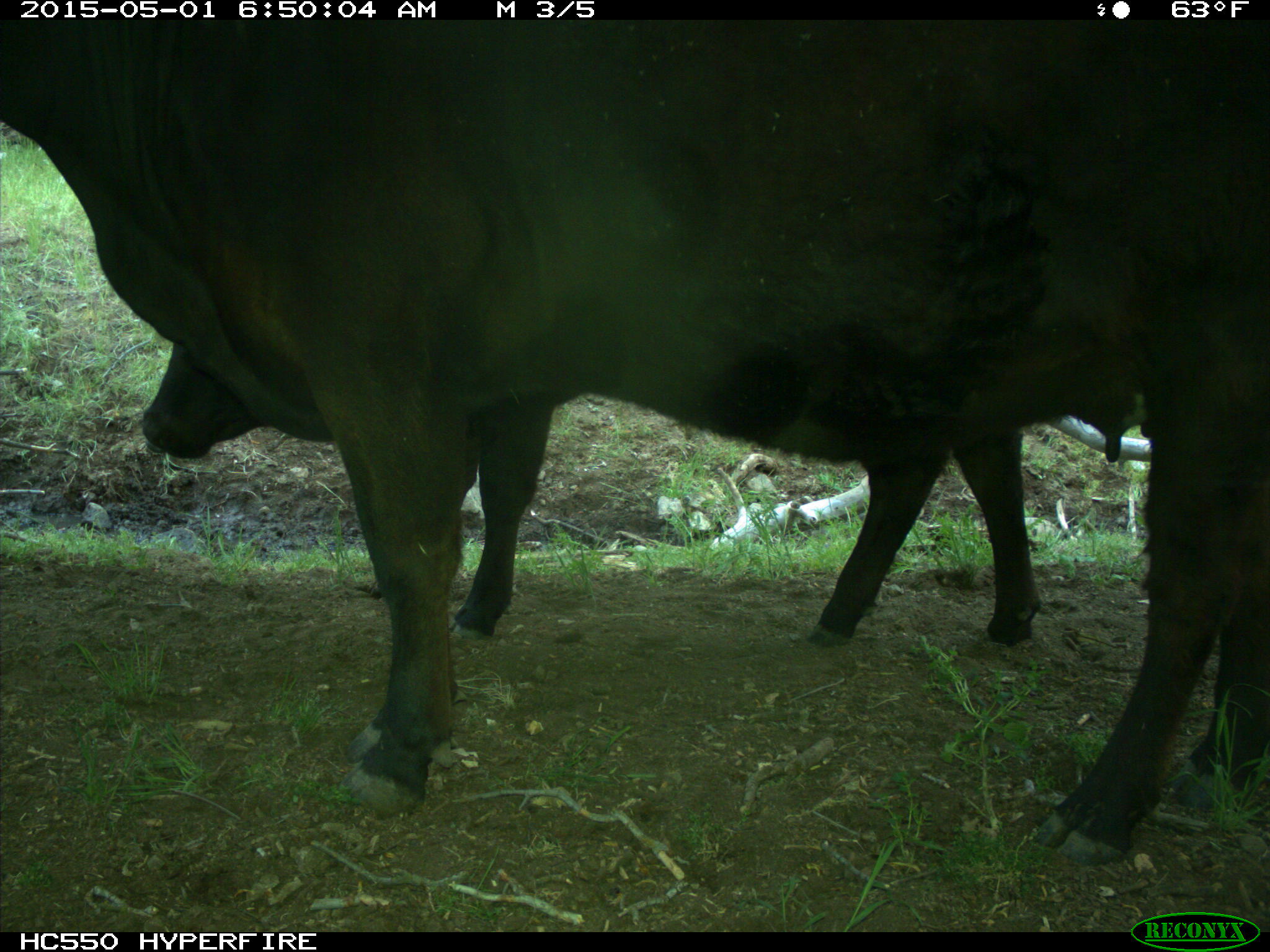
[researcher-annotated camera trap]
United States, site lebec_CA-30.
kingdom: Animalia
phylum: Chordata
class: Mammalia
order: Artiodactyla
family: Bovidae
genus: Bos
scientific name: Bos taurus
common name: domestic cow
Bos taurus (domestic cow).